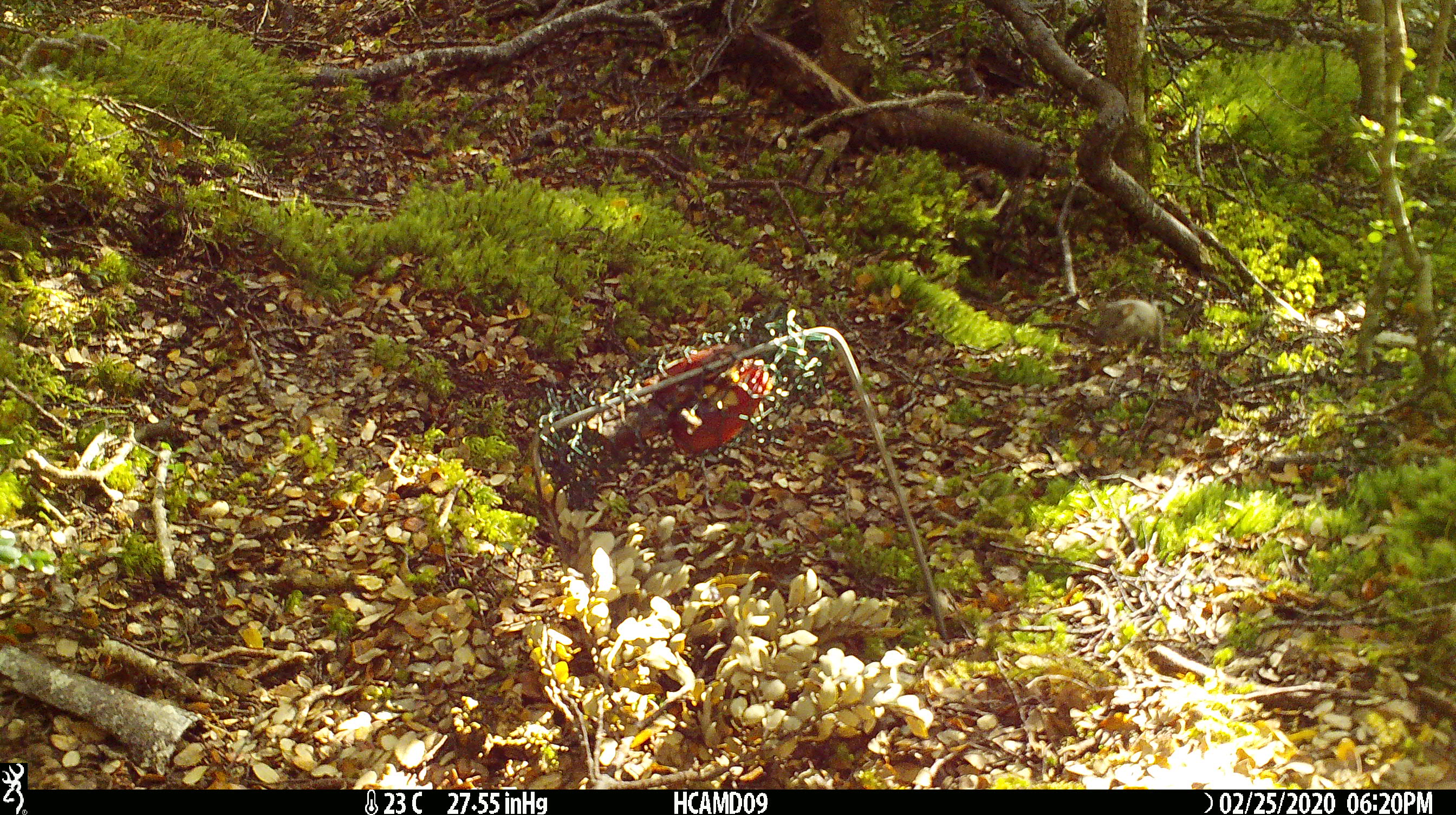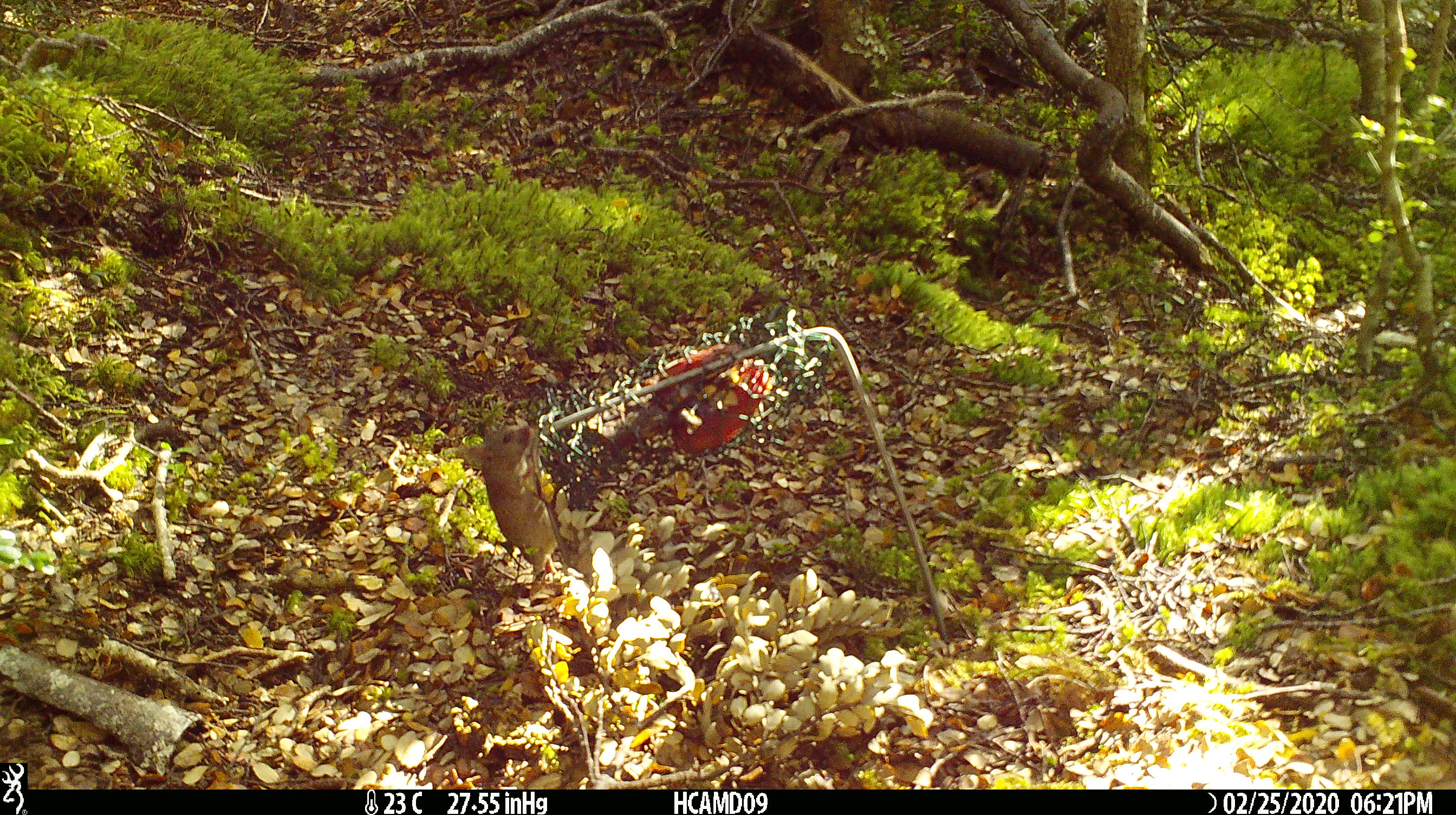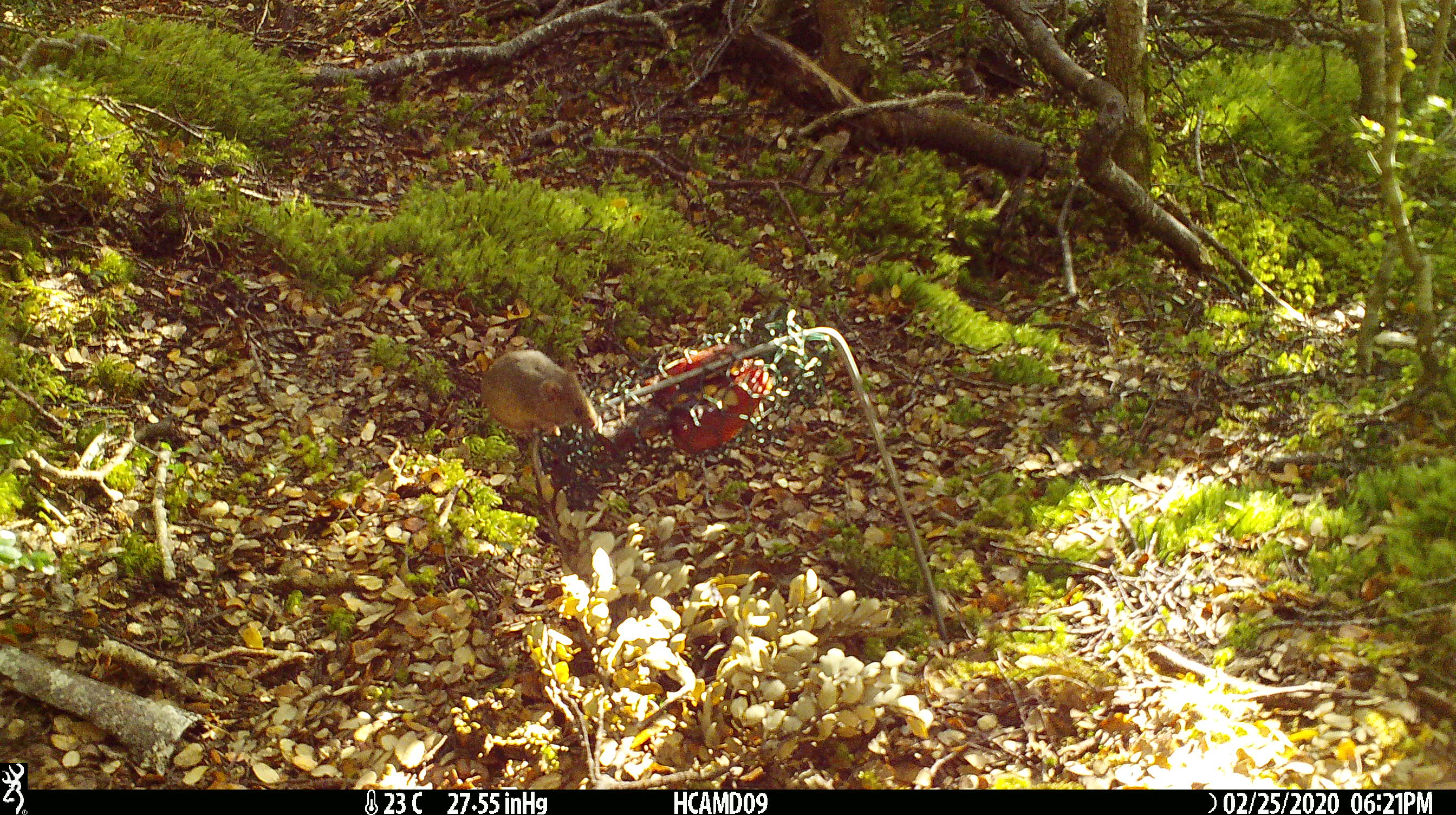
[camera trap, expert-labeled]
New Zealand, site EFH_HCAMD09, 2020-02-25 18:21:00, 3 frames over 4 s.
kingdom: Animalia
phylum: Chordata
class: Mammalia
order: Rodentia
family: Muridae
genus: Mus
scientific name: Mus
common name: mouse